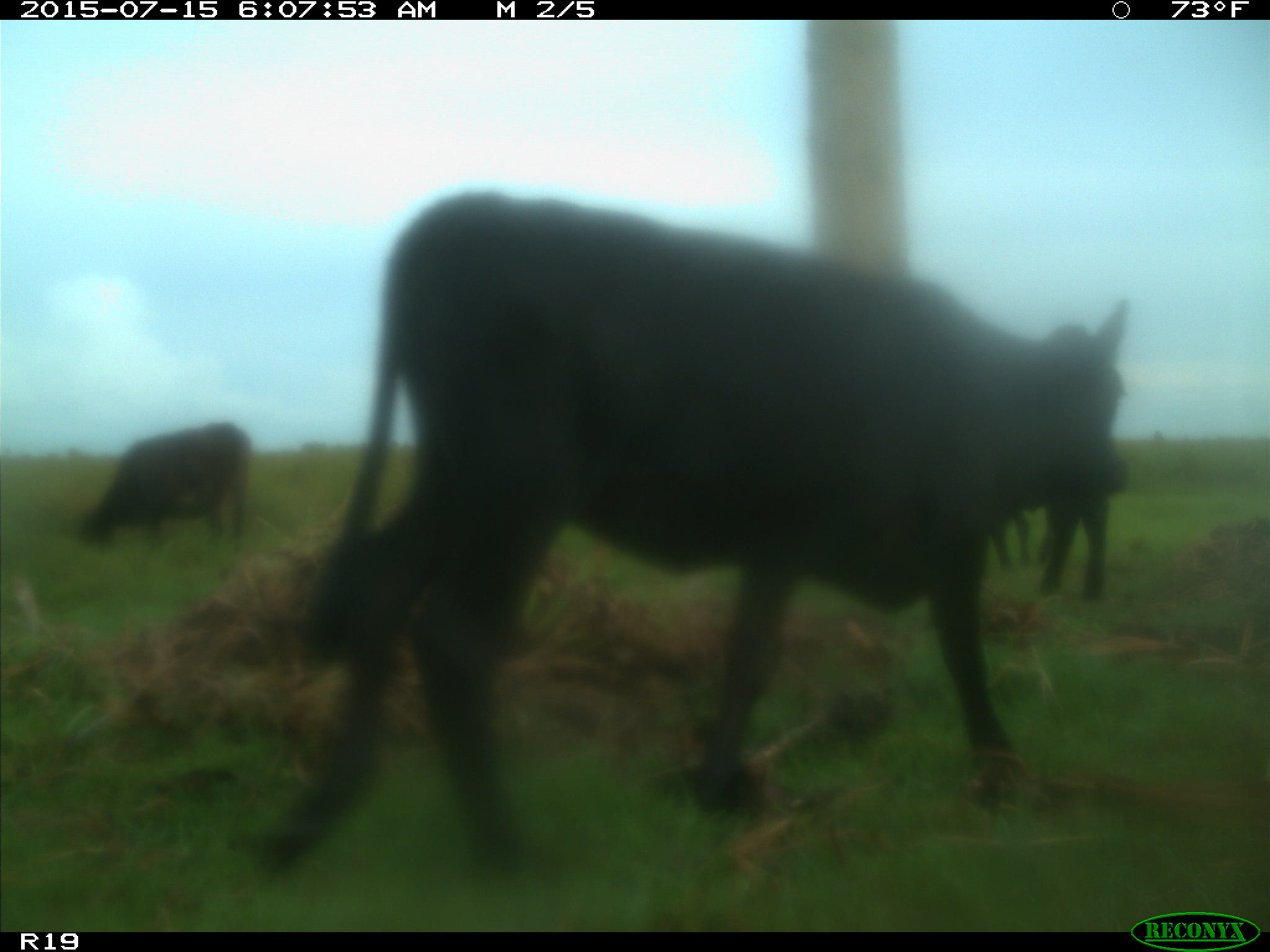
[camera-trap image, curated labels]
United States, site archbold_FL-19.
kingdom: Animalia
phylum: Chordata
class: Mammalia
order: Artiodactyla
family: Bovidae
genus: Bos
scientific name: Bos taurus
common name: domestic cow